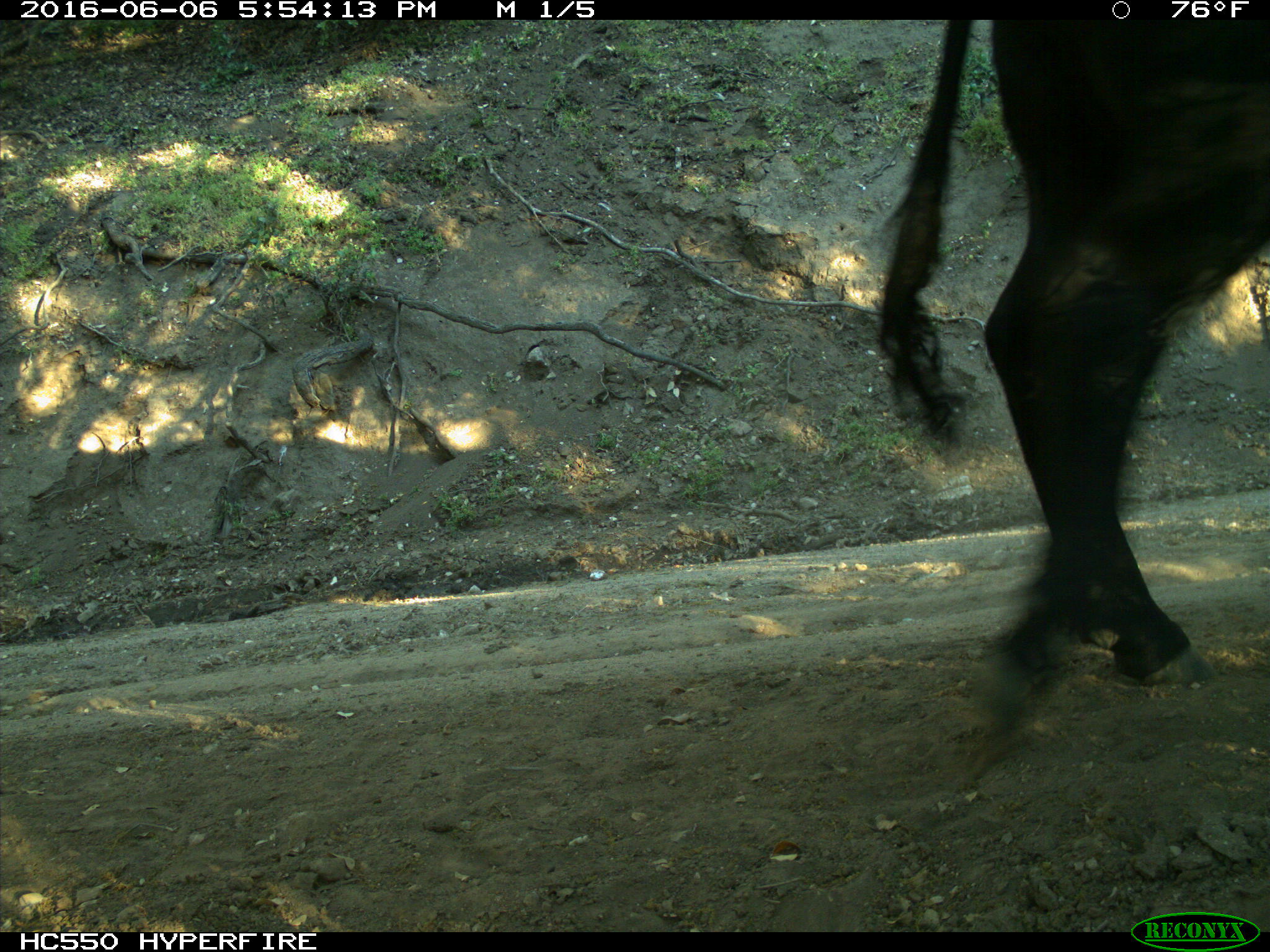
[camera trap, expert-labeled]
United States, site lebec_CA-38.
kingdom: Animalia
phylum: Chordata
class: Mammalia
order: Artiodactyla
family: Bovidae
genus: Bos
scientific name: Bos taurus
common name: domestic cow